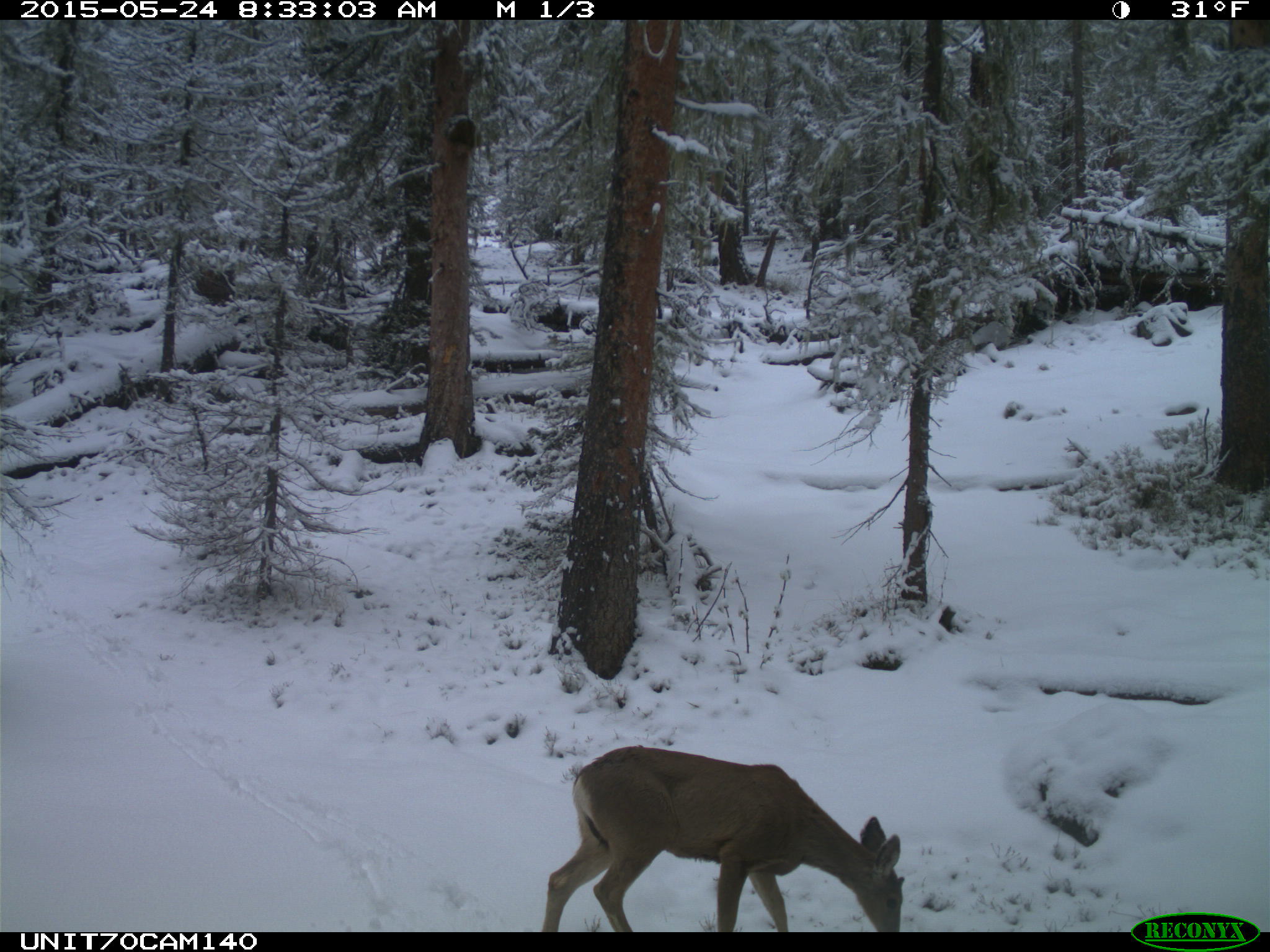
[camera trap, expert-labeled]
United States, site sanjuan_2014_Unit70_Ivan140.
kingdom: Animalia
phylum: Chordata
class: Mammalia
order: Artiodactyla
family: Cervidae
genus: Odocoileus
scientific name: Odocoileus hemionus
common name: mule deer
Odocoileus hemionus (mule deer).